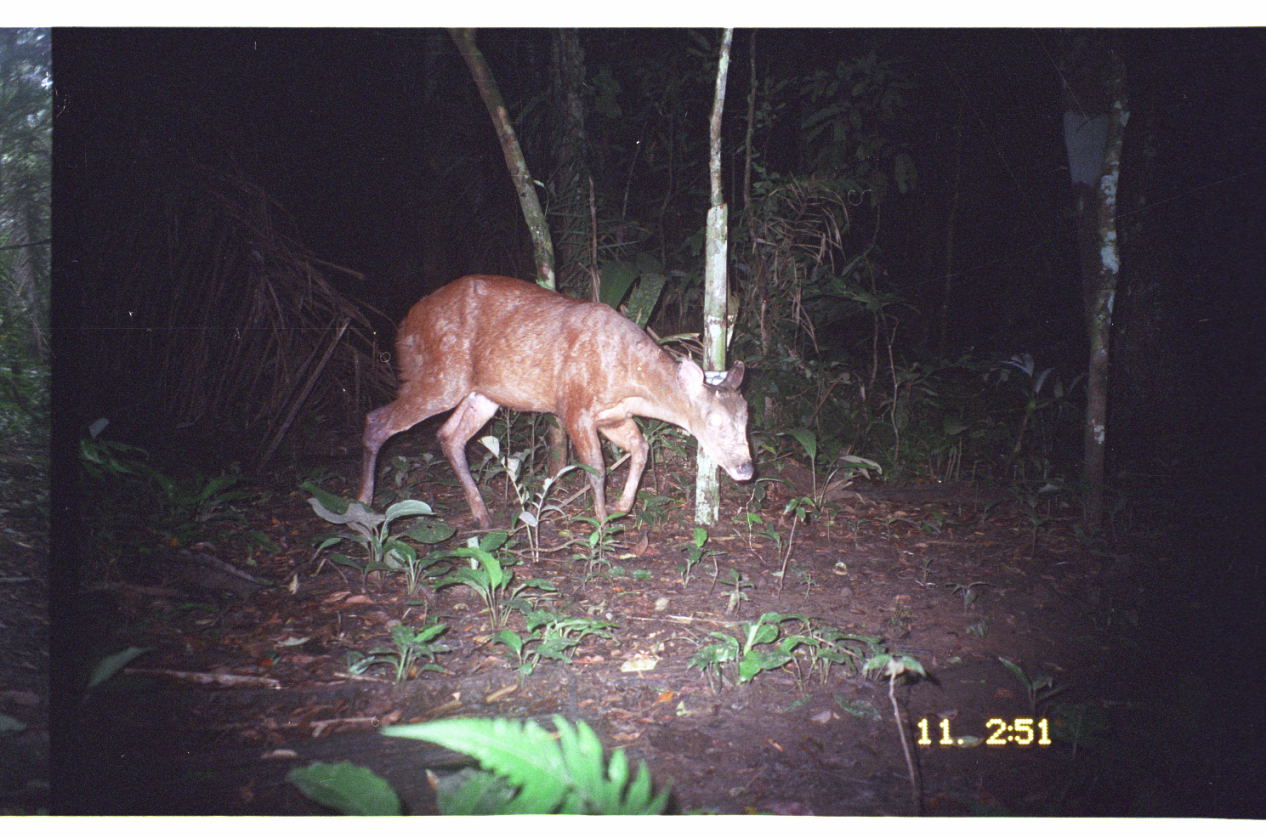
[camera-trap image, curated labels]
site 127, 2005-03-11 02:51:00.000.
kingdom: Animalia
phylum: Chordata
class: Mammalia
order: Artiodactyla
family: Cervidae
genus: Mazama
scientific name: Mazama americana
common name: red brocket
Mazama americana (red brocket).